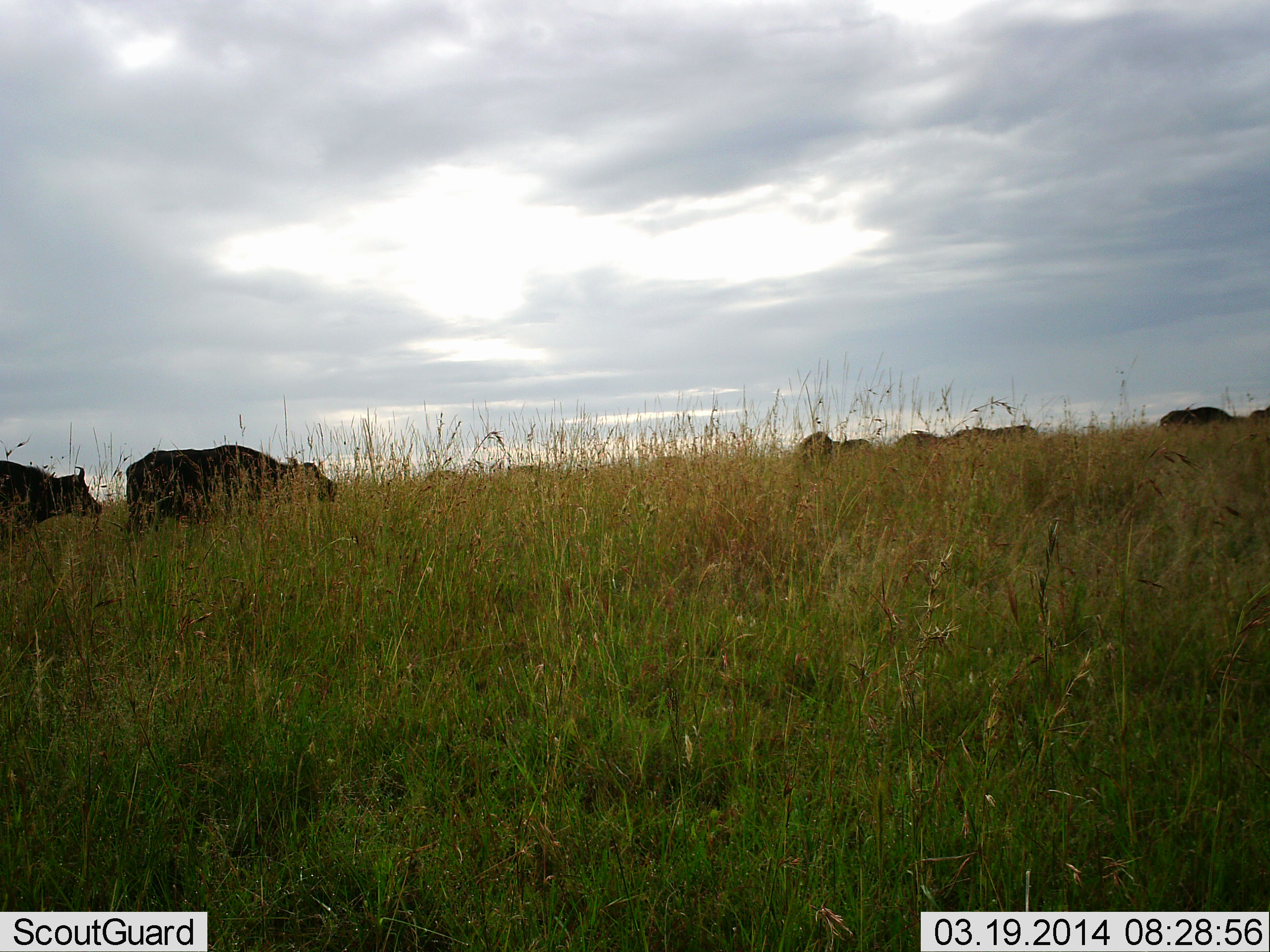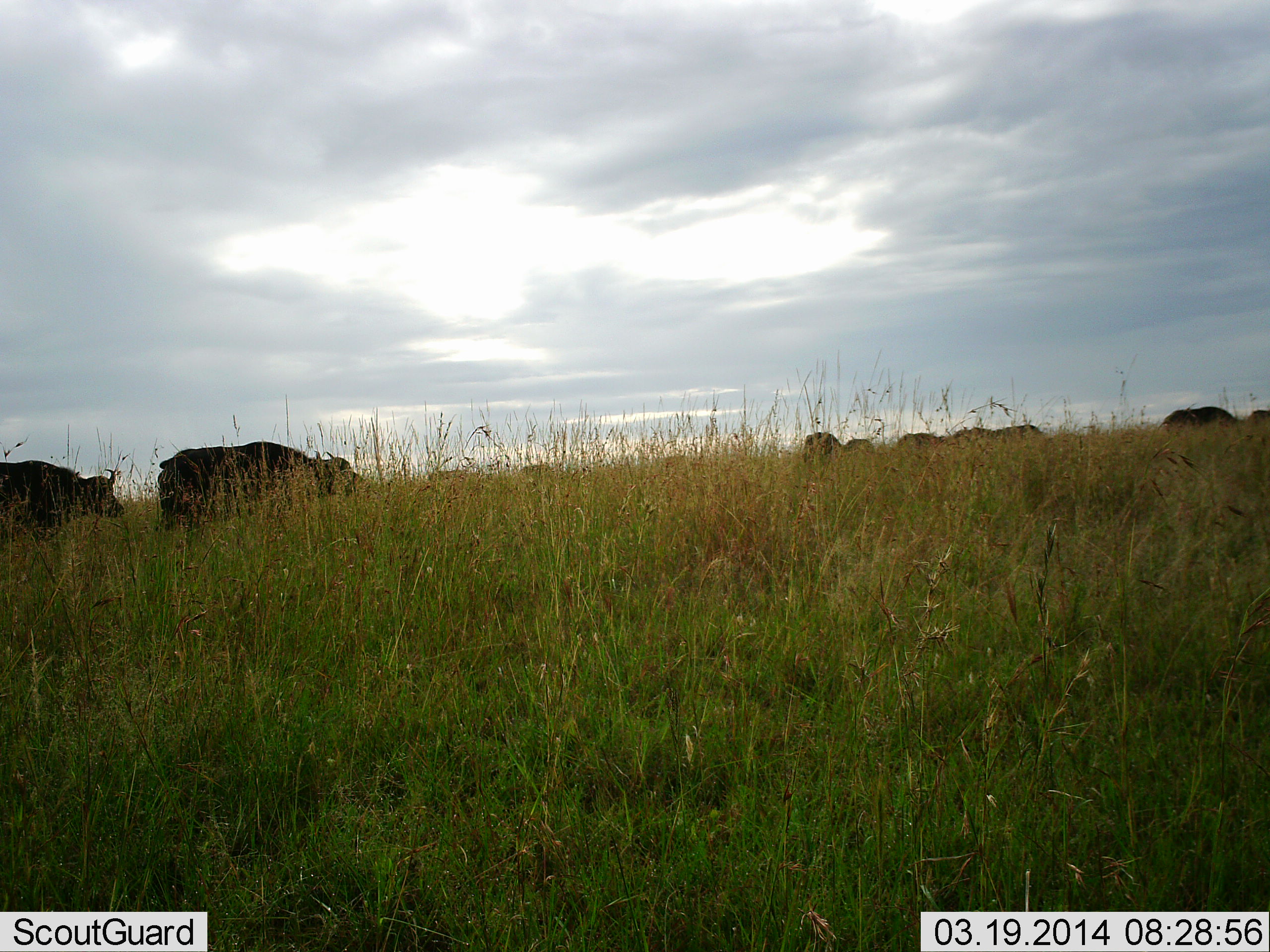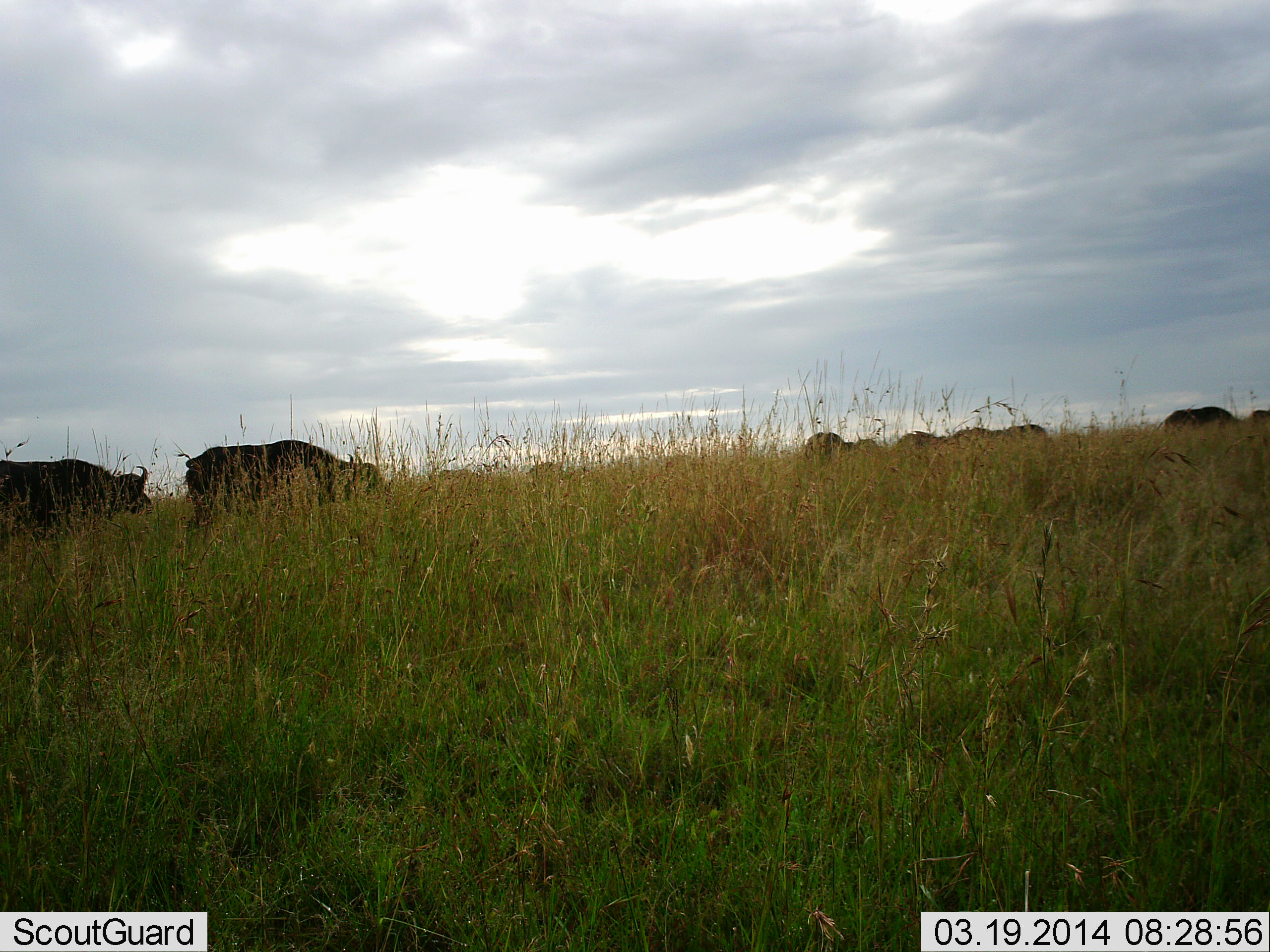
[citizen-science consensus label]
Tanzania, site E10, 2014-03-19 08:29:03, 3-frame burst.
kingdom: Animalia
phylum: Chordata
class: Mammalia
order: Artiodactyla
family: Bovidae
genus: Syncerus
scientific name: Syncerus caffer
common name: cape buffalo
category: buffalo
Buffalo (cape buffalo) (Syncerus caffer), count 10. Behavior (volunteer vote fractions): standing 10%, resting 0%, moving 100%, interacting 0%. Young present (vote fraction): 0%. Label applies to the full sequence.